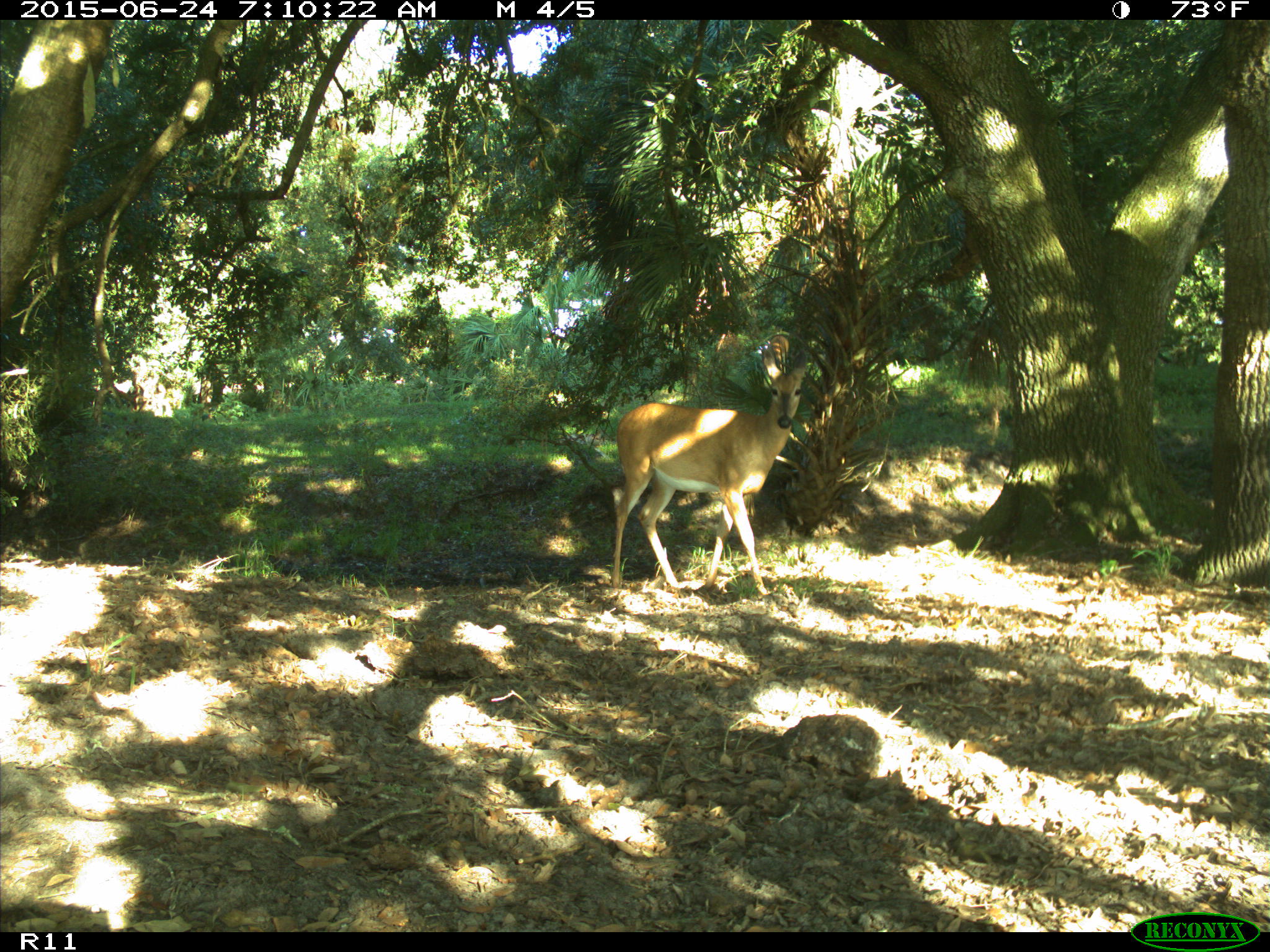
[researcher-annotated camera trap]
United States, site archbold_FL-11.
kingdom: Animalia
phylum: Chordata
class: Mammalia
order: Artiodactyla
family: Cervidae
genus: Odocoileus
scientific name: Odocoileus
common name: deer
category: unidentified deer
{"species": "unidentified deer (deer) (Odocoileus)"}